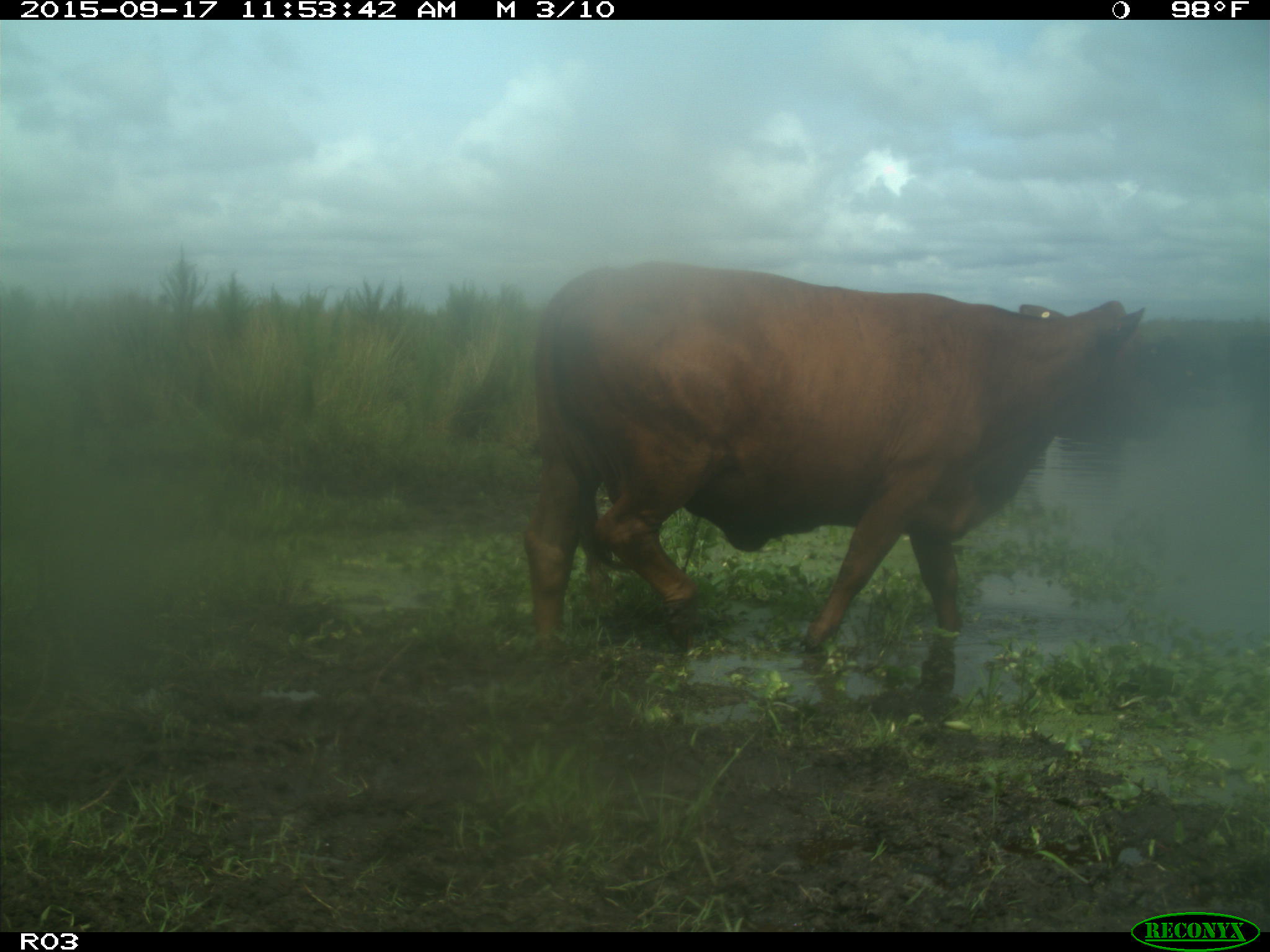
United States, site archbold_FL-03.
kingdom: Animalia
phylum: Chordata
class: Mammalia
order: Artiodactyla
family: Bovidae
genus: Bos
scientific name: Bos taurus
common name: domestic cow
Bos taurus (domestic cow).